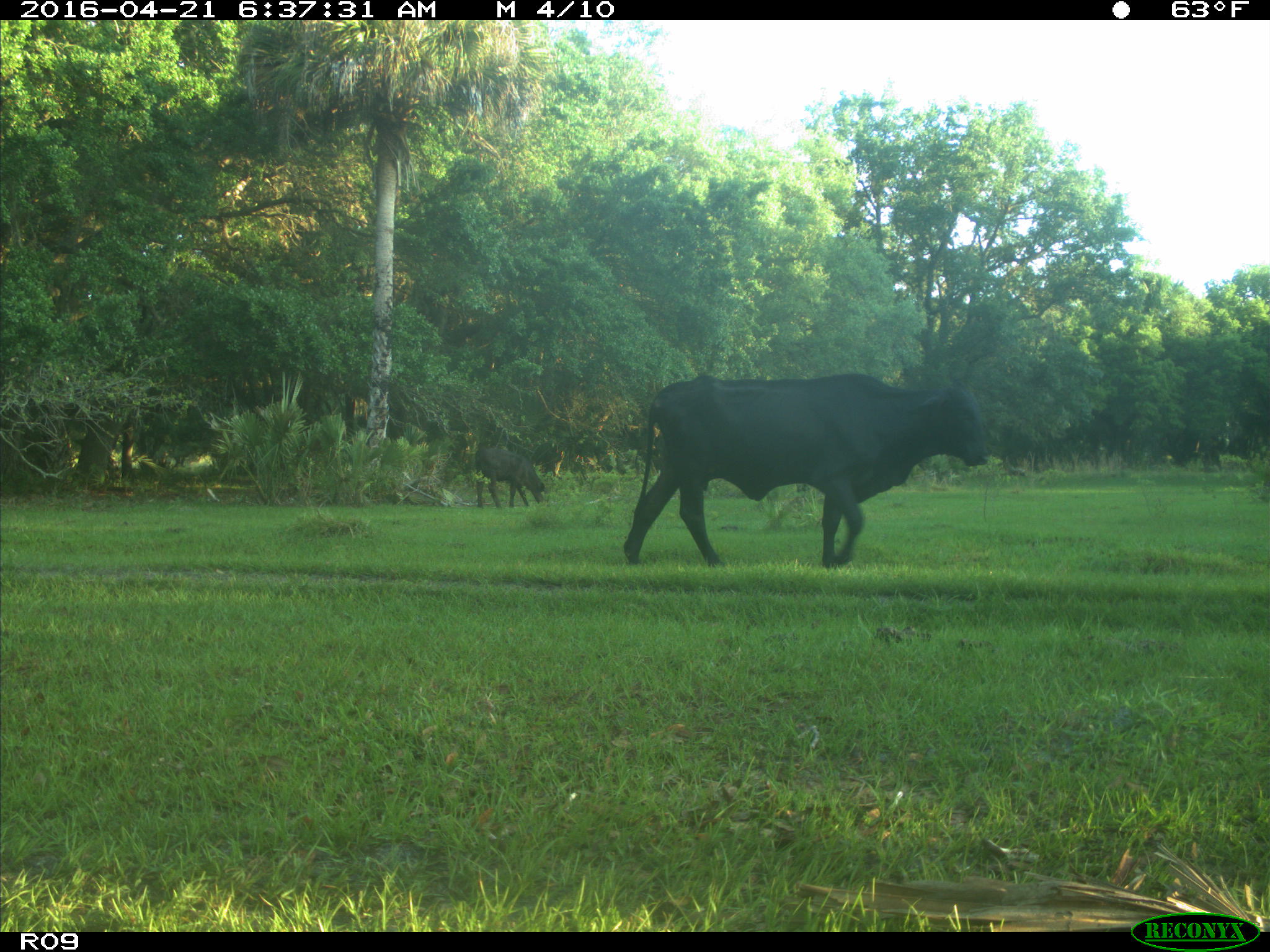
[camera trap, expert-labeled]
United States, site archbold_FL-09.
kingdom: Animalia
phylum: Chordata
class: Mammalia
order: Artiodactyla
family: Bovidae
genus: Bos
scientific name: Bos taurus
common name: domestic cow